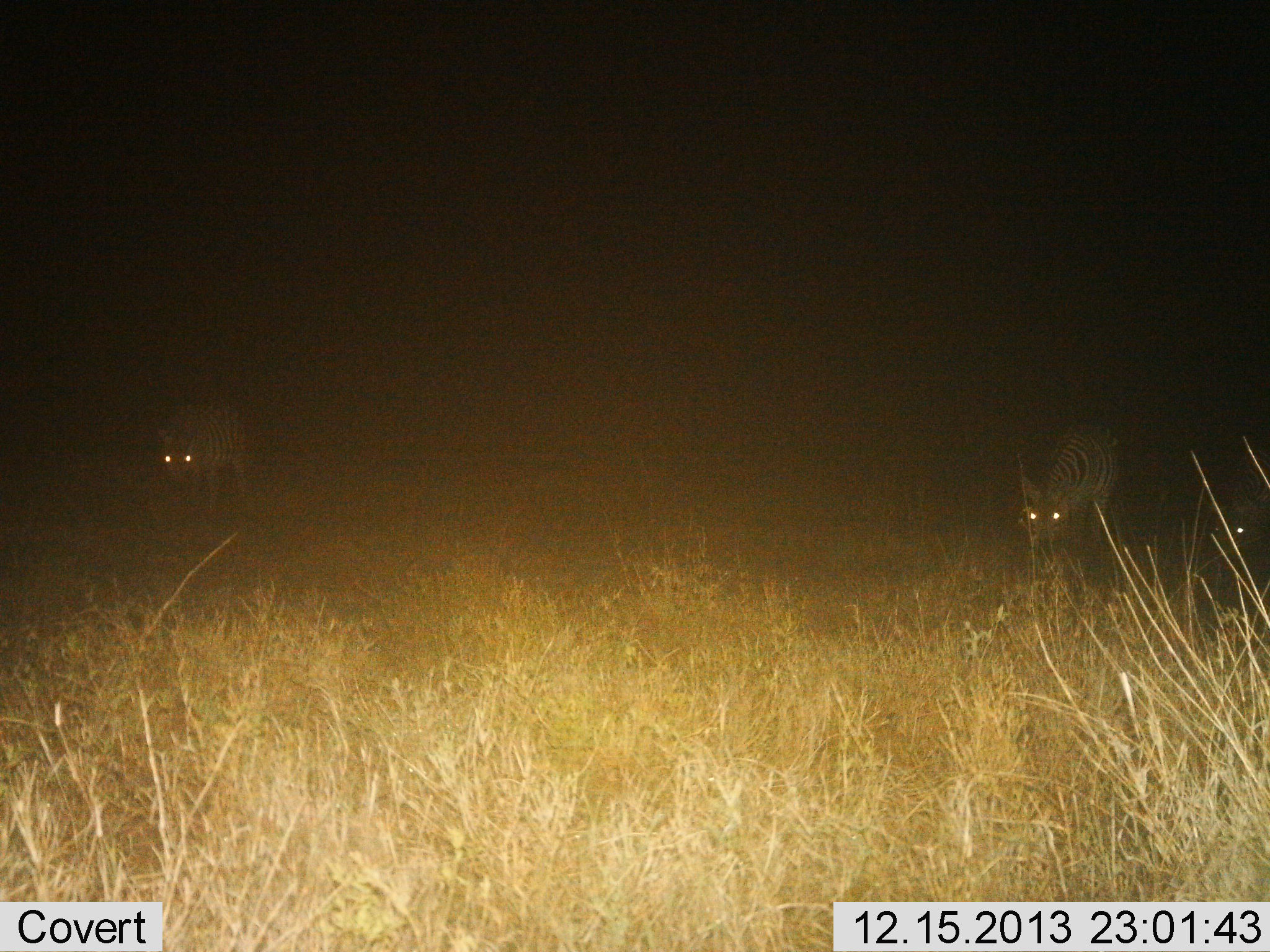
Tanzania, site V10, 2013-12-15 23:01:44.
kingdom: Animalia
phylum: Chordata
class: Mammalia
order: Perissodactyla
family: Equidae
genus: Equus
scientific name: Equus quagga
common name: plains zebra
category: zebra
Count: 3.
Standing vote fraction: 60%.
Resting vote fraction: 0%.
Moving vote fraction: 0%.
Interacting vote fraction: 0%.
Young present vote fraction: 0%.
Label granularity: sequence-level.